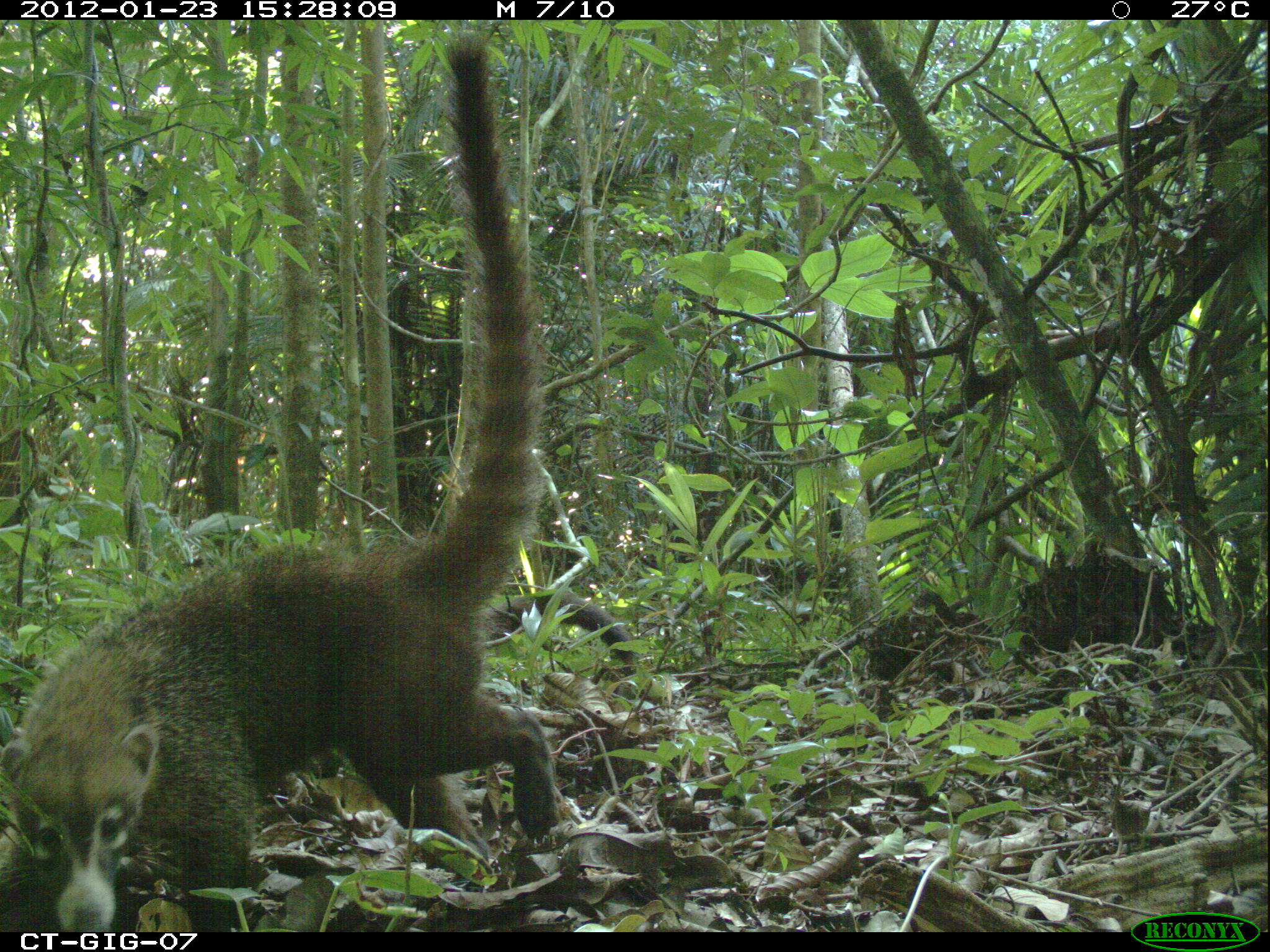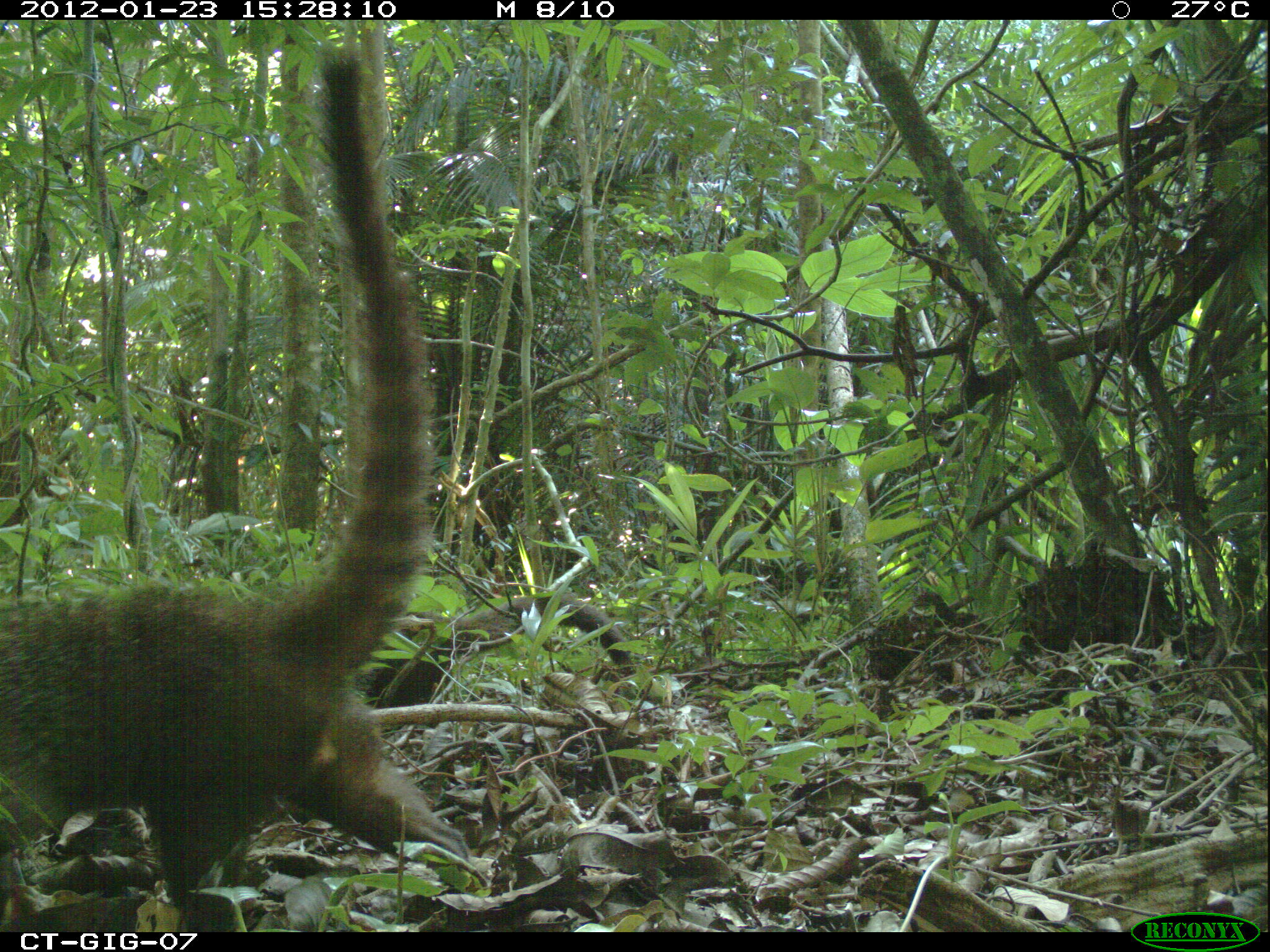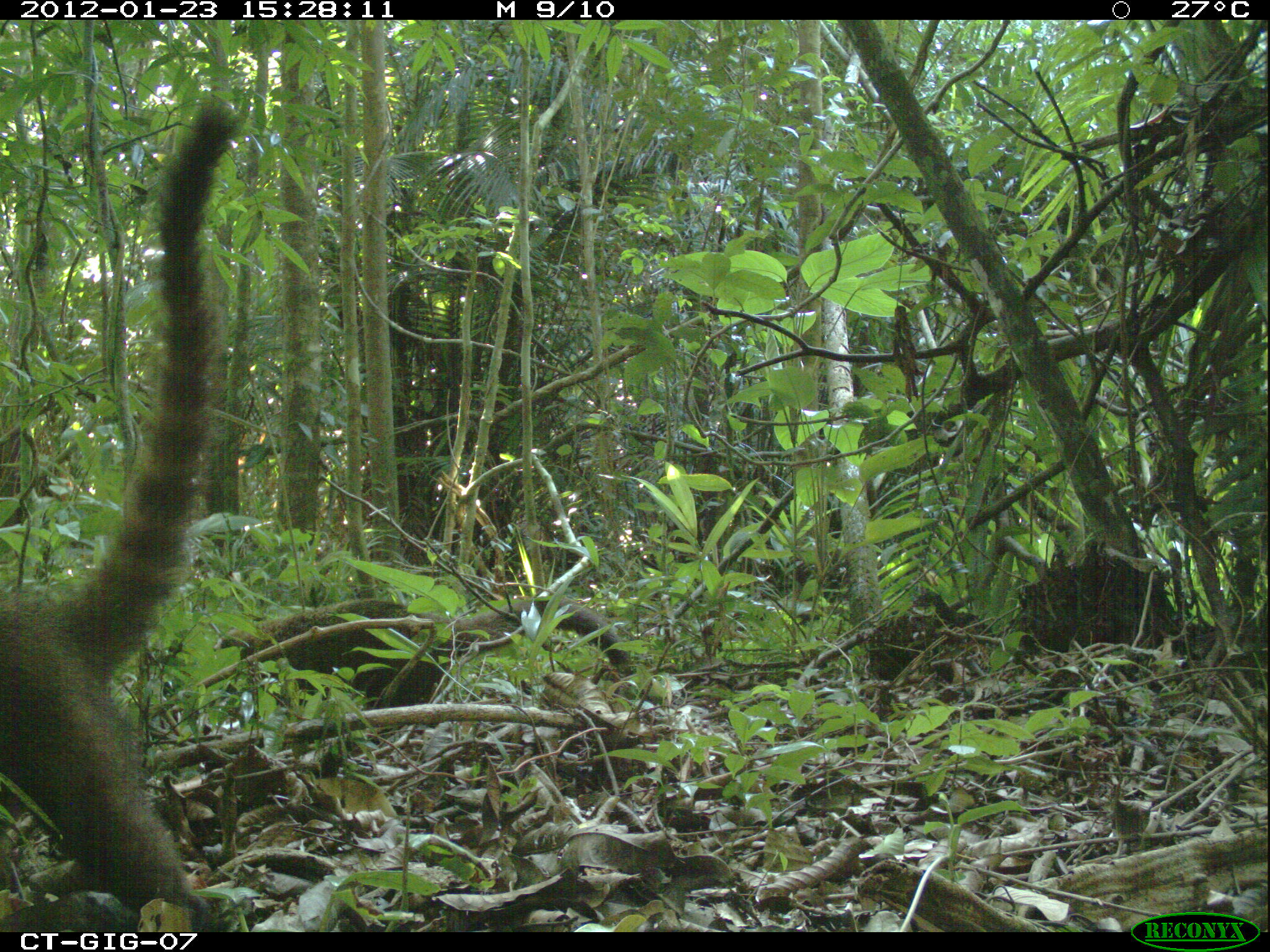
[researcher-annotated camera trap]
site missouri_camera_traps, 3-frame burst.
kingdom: Animalia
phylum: Chordata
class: Mammalia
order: Carnivora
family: Procyonidae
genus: Nasua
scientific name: Nasua narica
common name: white-nosed coati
White-nosed coati (Nasua narica). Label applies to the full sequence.